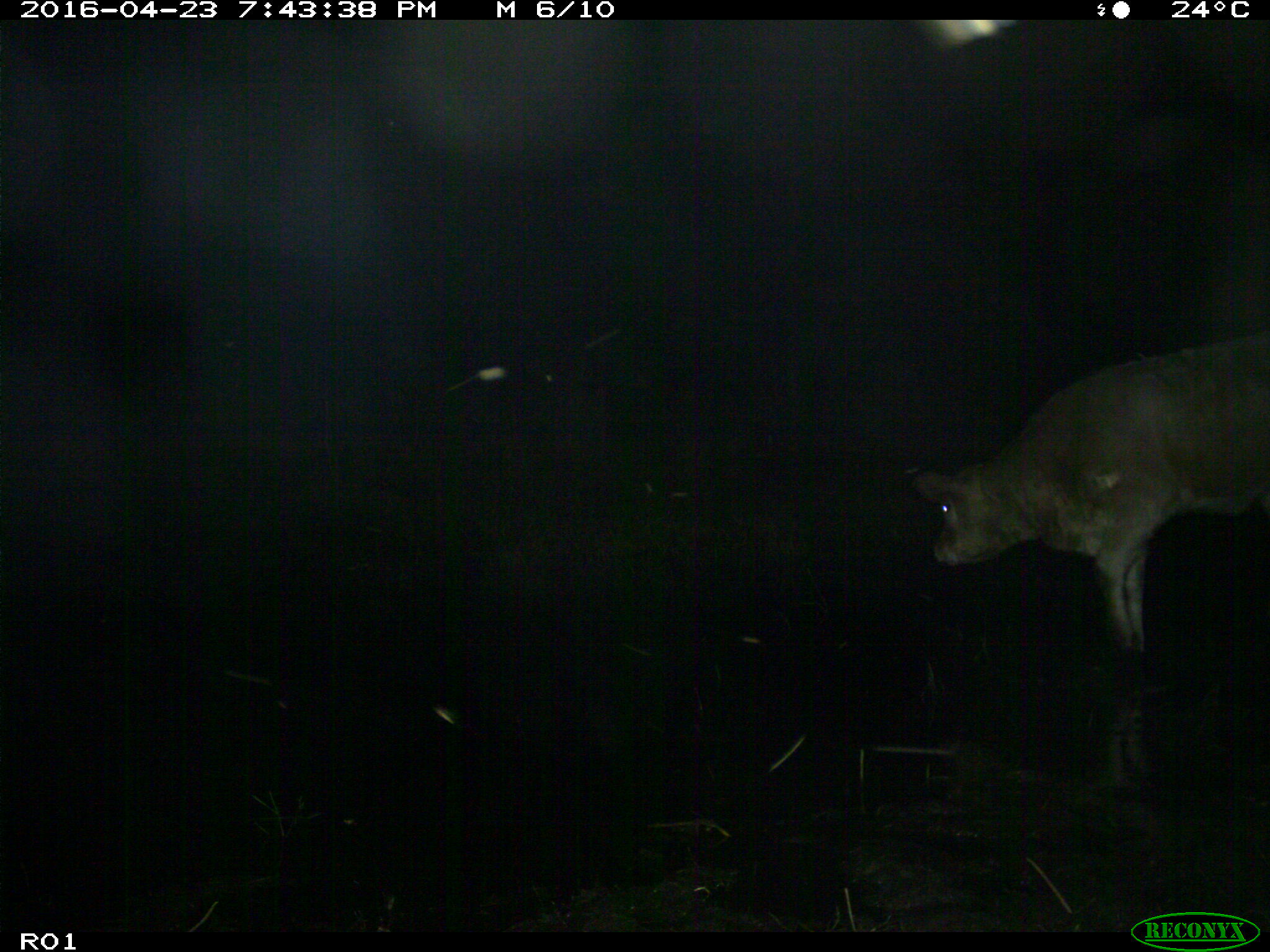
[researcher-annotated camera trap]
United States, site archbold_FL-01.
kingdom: Animalia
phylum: Chordata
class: Mammalia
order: Artiodactyla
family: Bovidae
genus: Bos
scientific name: Bos taurus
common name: domestic cow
Bos taurus (domestic cow).